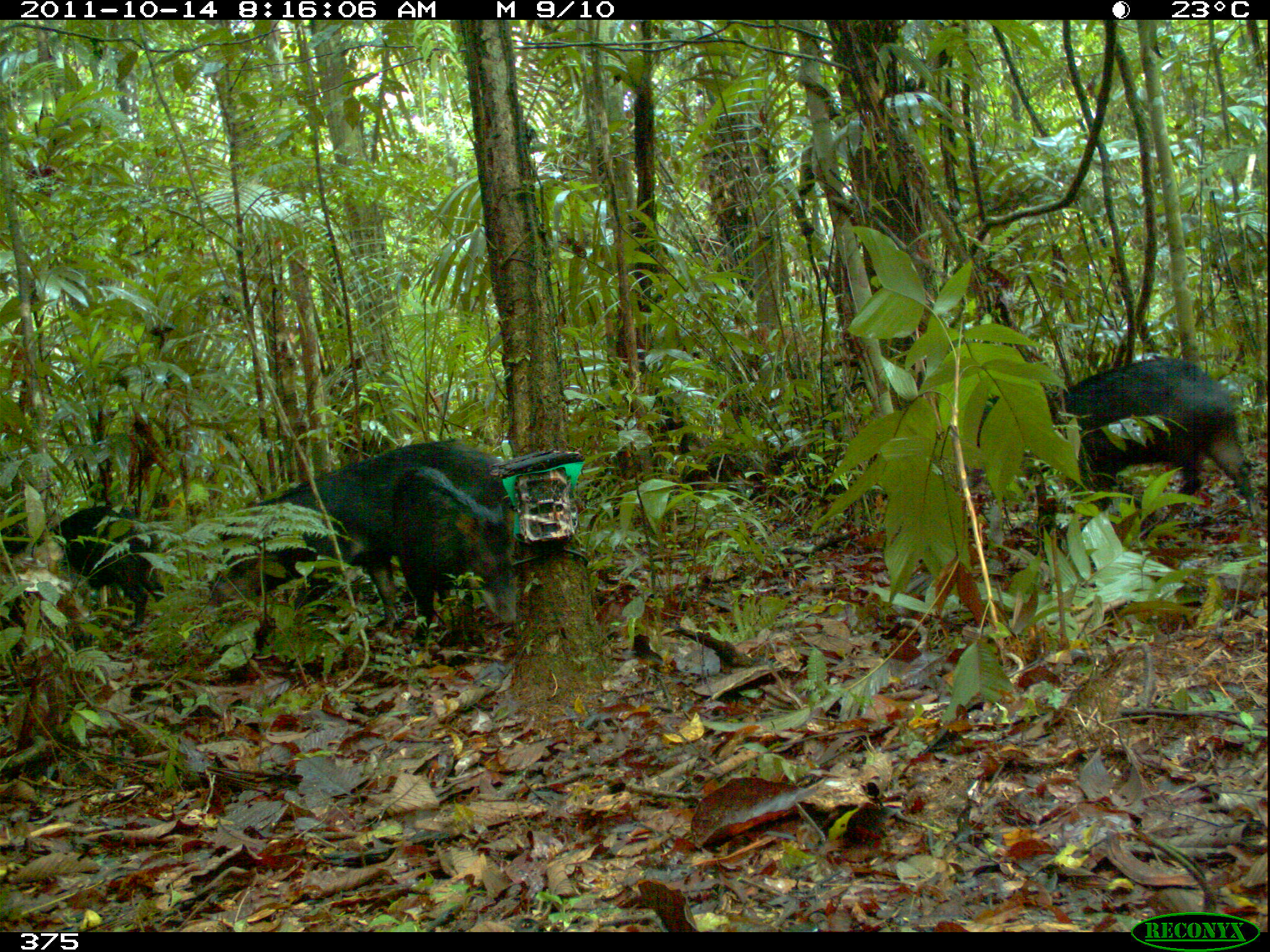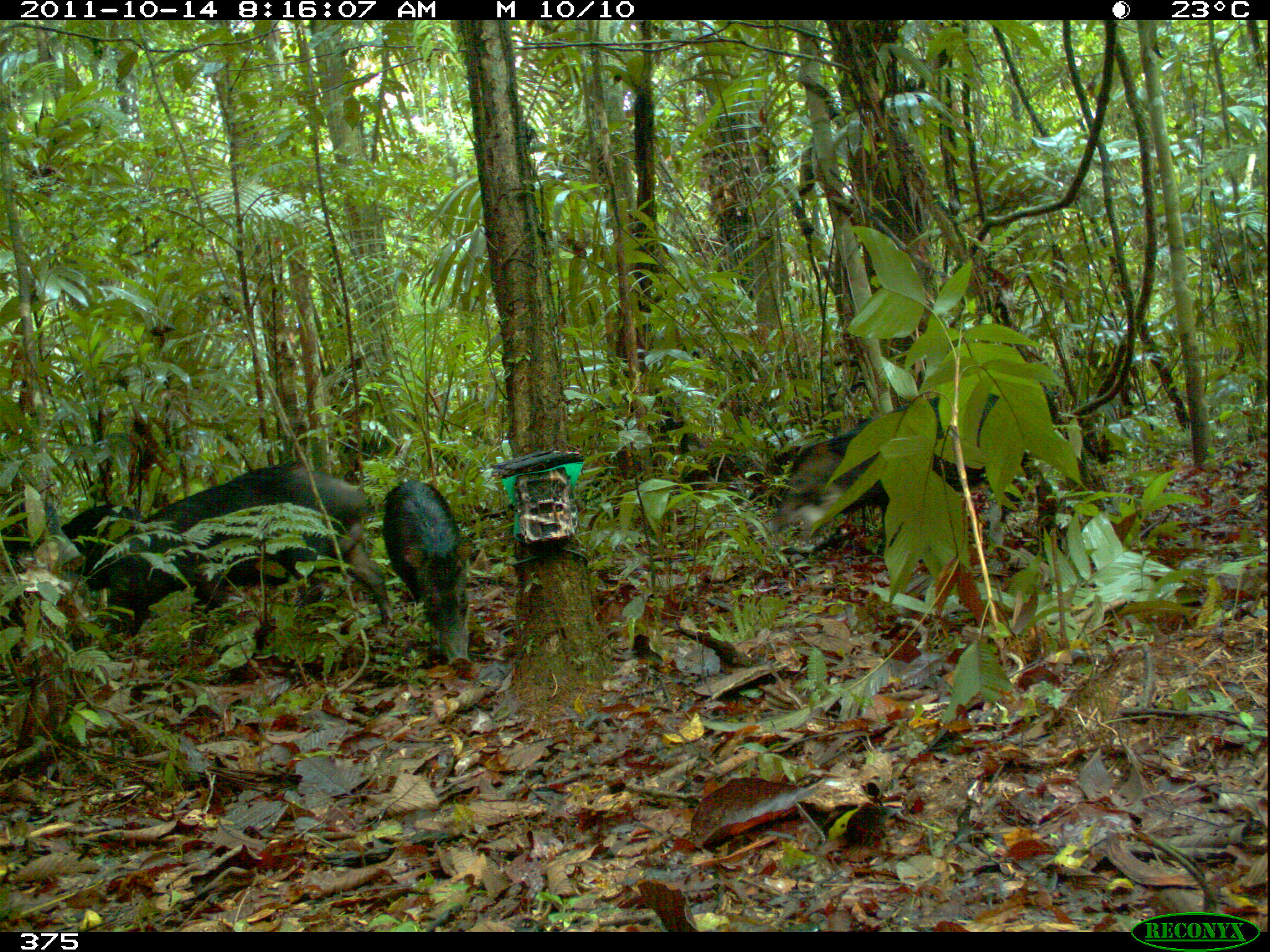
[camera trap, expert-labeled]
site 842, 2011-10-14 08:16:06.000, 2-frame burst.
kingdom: Animalia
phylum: Chordata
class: Mammalia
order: Artiodactyla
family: Tayassuidae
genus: Tayassu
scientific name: Tayassu pecari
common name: white-lipped peccary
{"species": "Tayassu pecari (white-lipped peccary)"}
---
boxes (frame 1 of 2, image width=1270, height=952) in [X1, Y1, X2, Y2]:
tayassu pecari: [219, 440, 515, 653]; [977, 355, 1262, 518]; [0, 504, 163, 628]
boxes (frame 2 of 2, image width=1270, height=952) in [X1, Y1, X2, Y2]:
tayassu pecari: [104, 466, 384, 605]; [773, 395, 1047, 524]; [381, 478, 480, 672]; [1, 506, 148, 636]